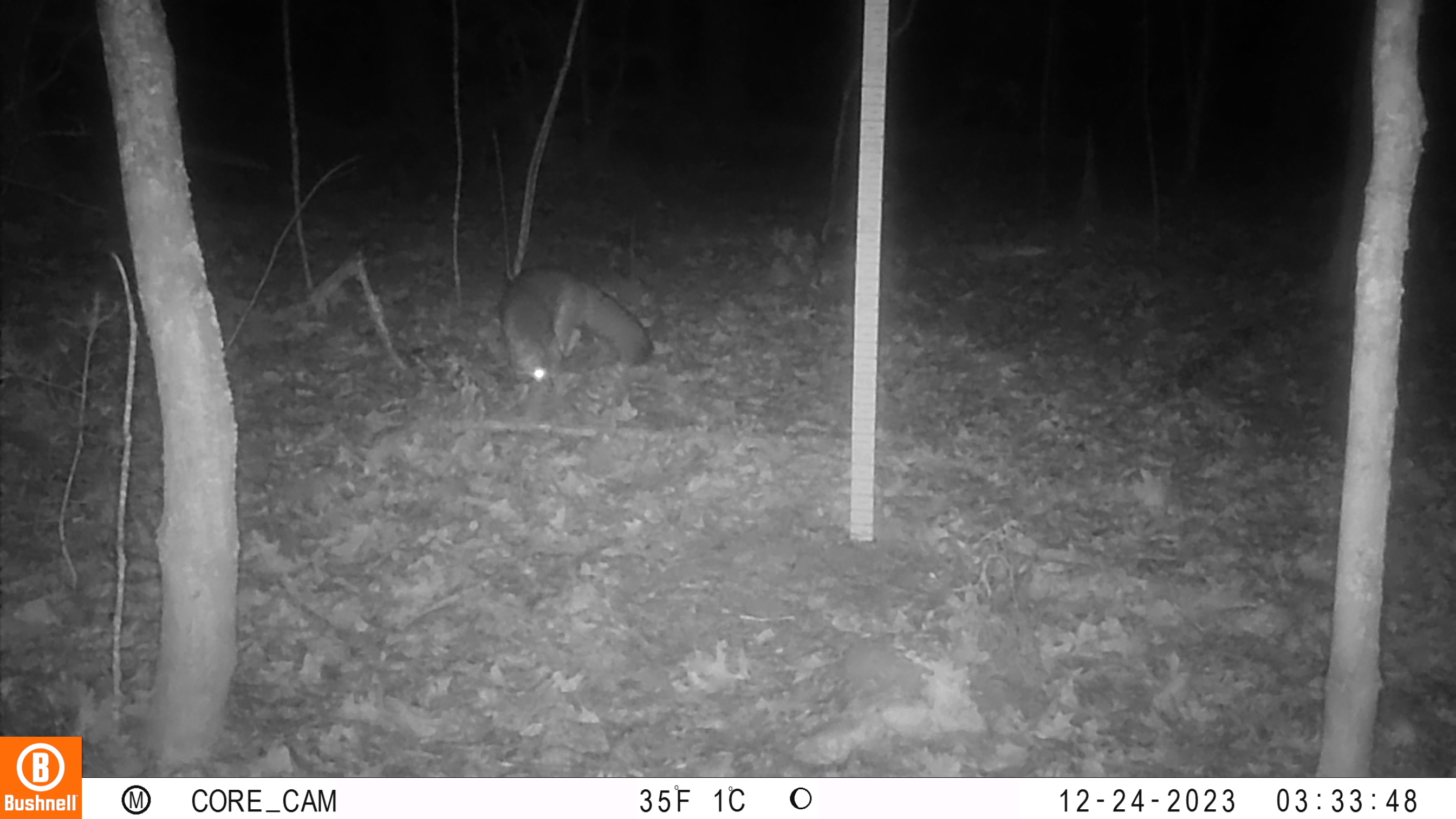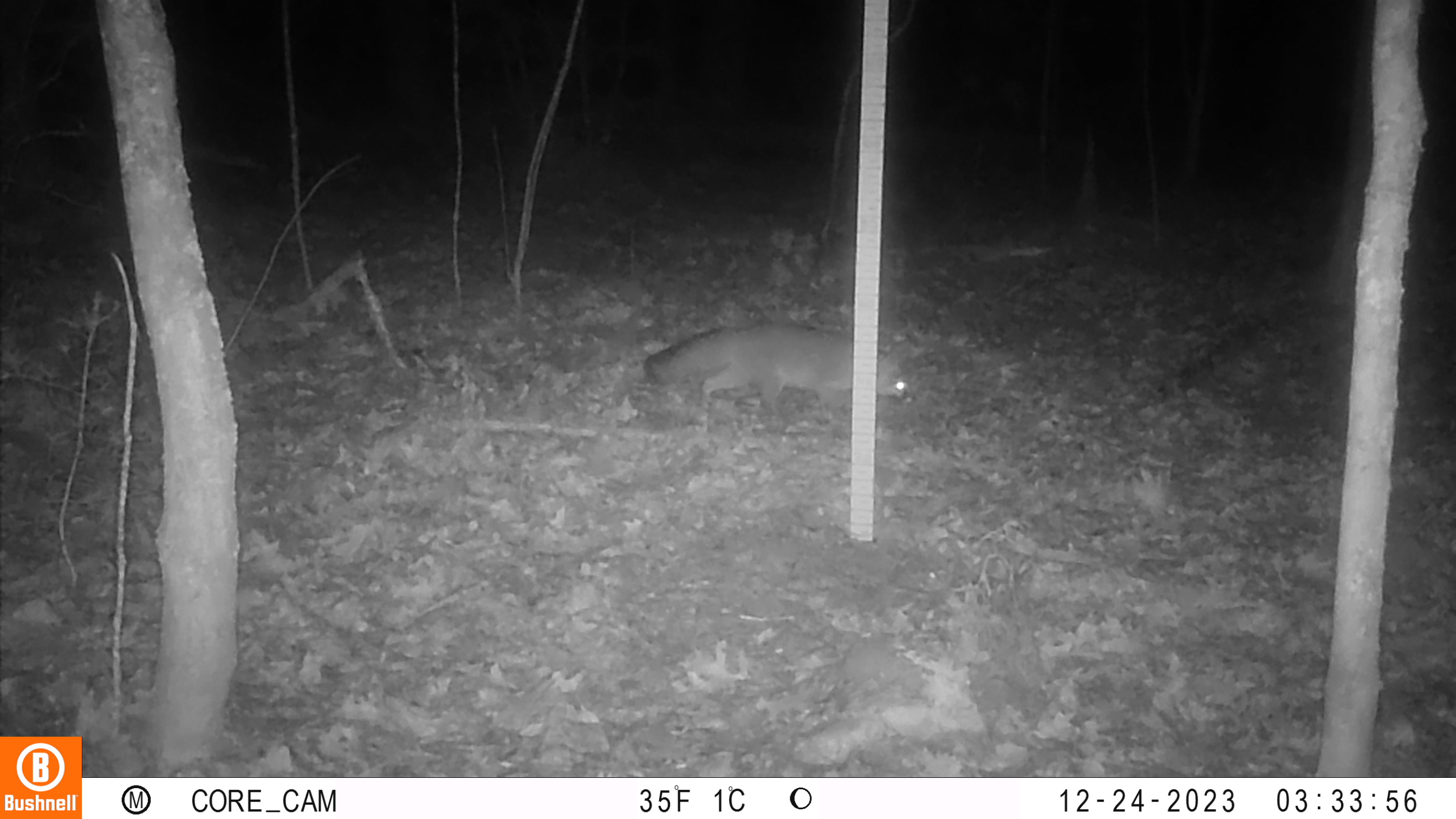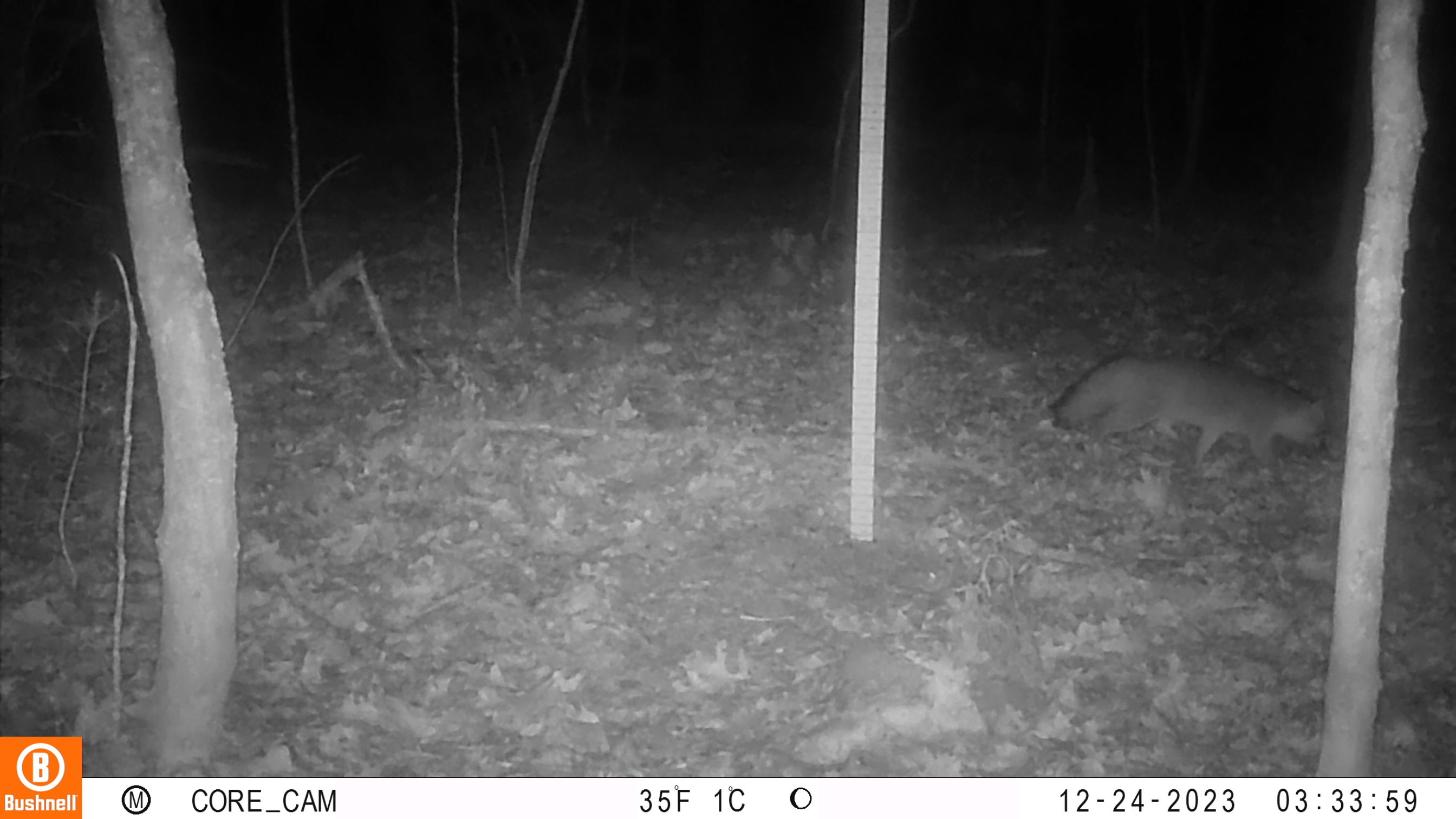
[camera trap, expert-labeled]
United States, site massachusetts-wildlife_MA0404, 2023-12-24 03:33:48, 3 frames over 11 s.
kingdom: Animalia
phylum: Chordata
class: Mammalia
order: Carnivora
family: Canidae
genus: Urocyon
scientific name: Urocyon cinereoargenteus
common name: gray fox